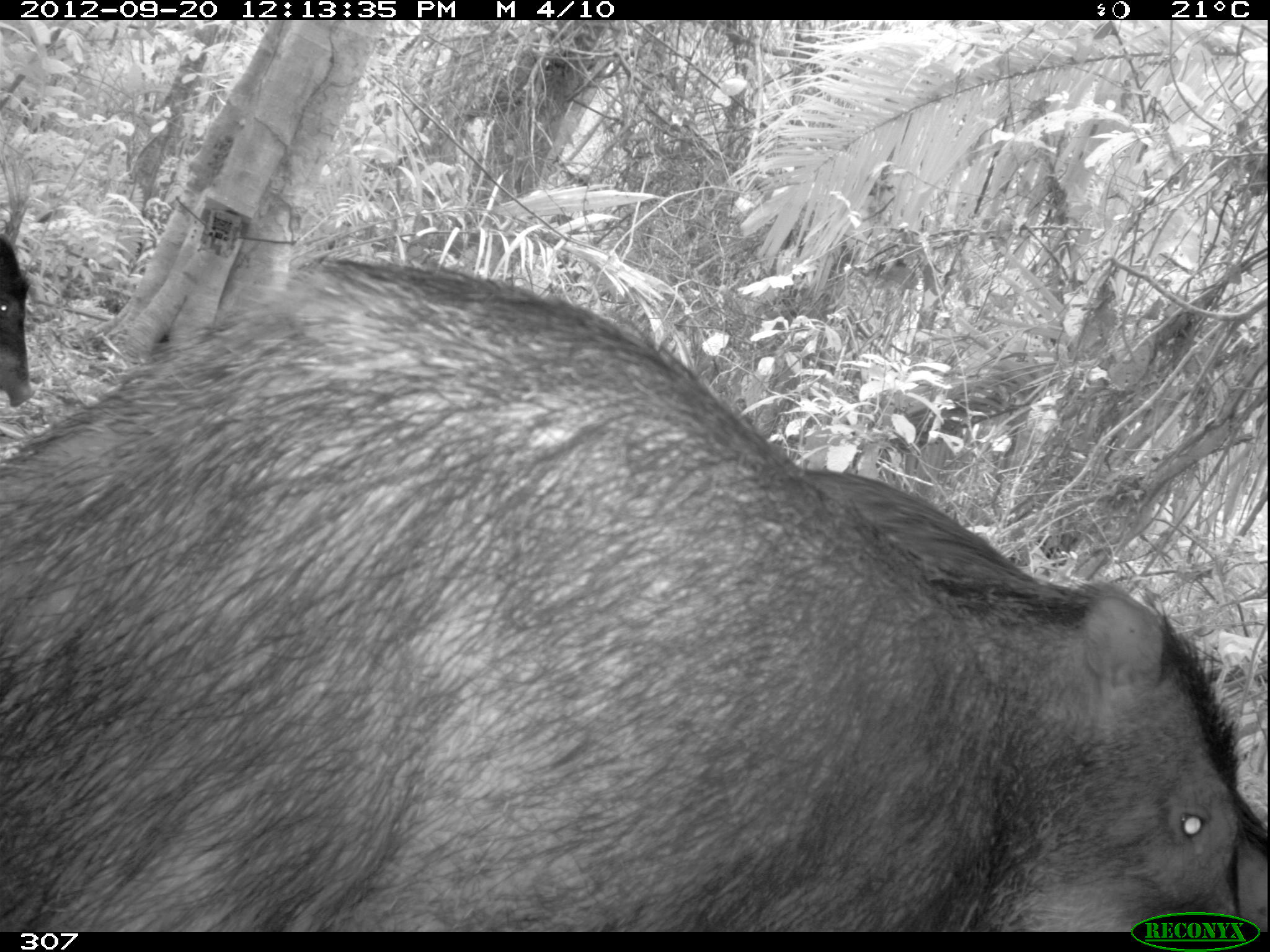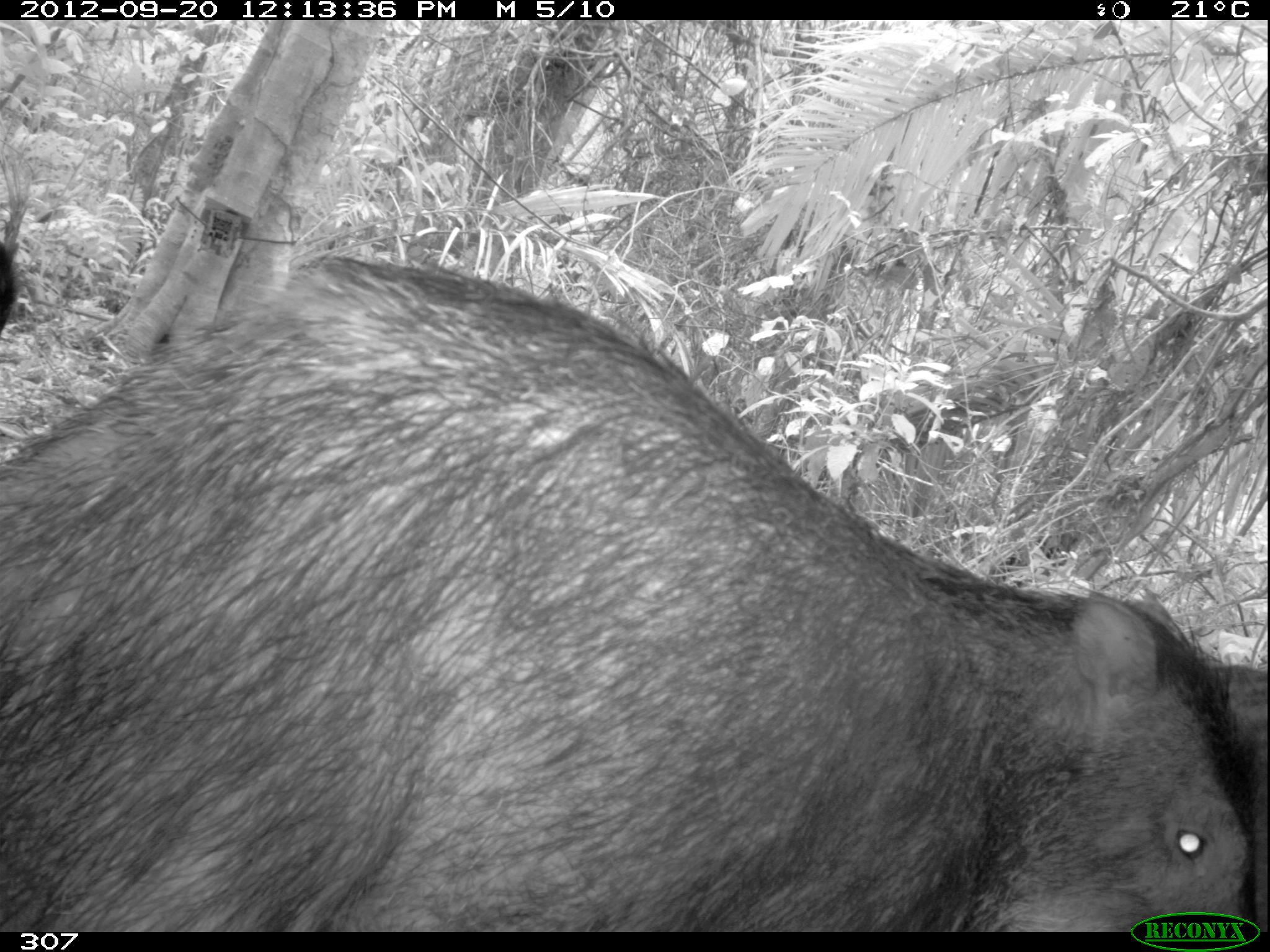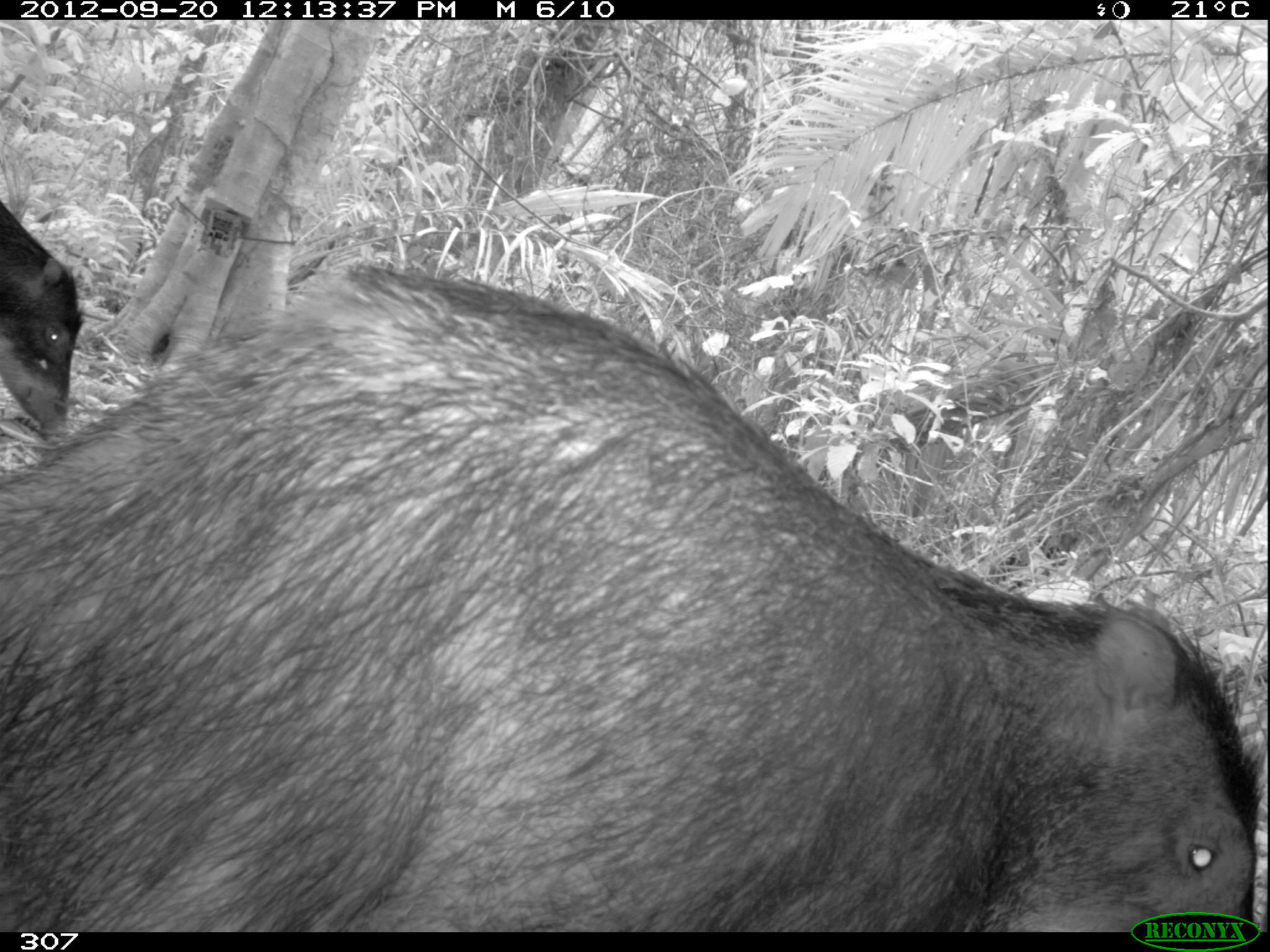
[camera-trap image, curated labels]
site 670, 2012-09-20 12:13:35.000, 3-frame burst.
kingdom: Animalia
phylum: Chordata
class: Mammalia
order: Artiodactyla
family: Tayassuidae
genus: Tayassu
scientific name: Tayassu pecari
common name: white-lipped peccary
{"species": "Tayassu pecari (white-lipped peccary)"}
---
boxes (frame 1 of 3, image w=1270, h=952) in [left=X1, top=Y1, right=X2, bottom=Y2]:
tayassu pecari: [left=2, top=255, right=1238, bottom=927]; [left=807, top=470, right=1265, bottom=927]; [left=0, top=234, right=34, bottom=406]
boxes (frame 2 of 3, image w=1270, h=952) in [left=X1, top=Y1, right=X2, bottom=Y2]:
tayassu pecari: [left=0, top=255, right=1255, bottom=930]; [left=1211, top=663, right=1264, bottom=927]; [left=0, top=242, right=16, bottom=331]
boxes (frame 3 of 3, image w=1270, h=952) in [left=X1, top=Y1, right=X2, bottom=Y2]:
tayassu pecari: [left=0, top=259, right=1270, bottom=931]; [left=0, top=199, right=86, bottom=443]